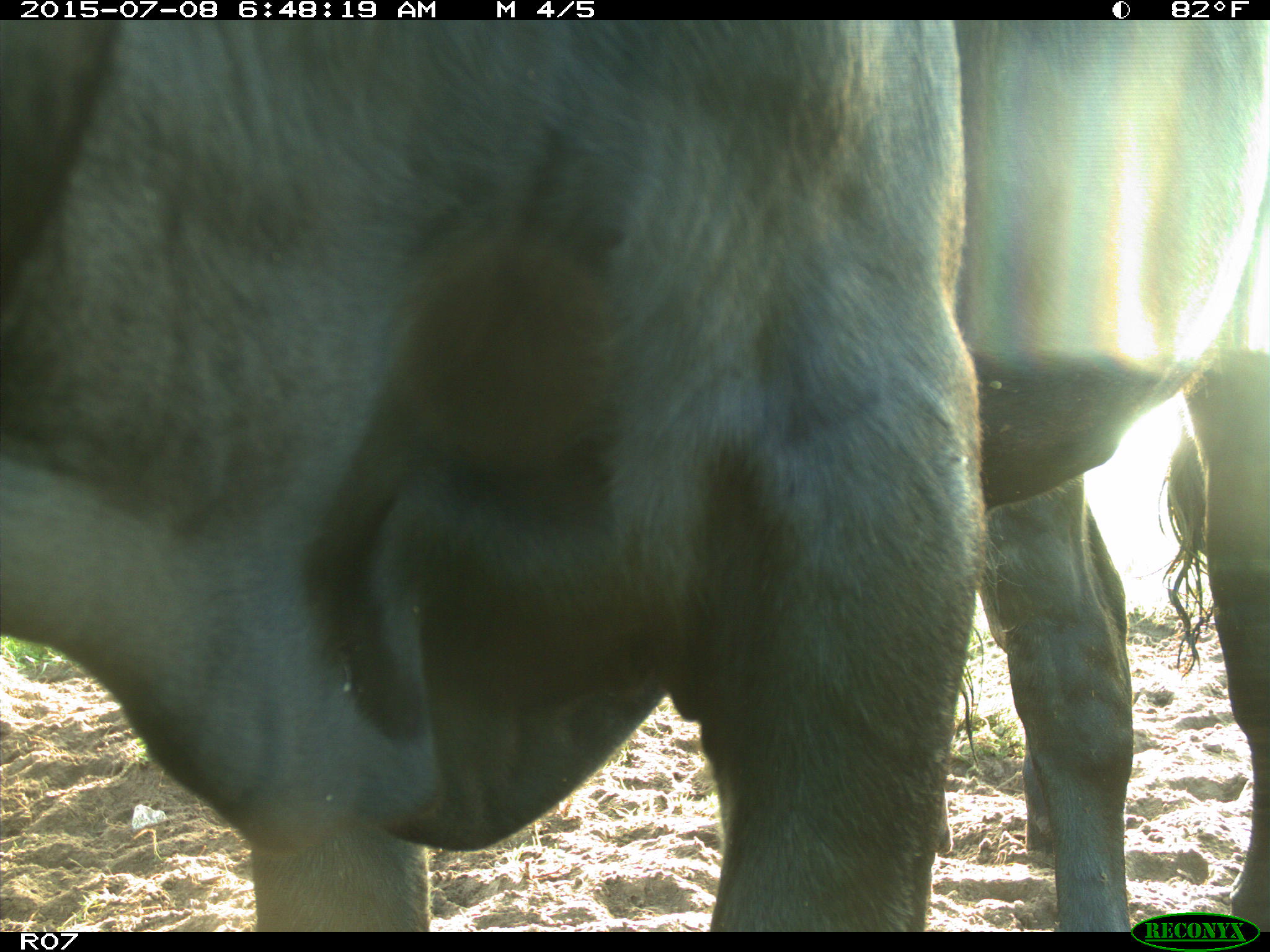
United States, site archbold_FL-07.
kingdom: Animalia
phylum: Chordata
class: Mammalia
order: Artiodactyla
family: Bovidae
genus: Bos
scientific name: Bos taurus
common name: domestic cow